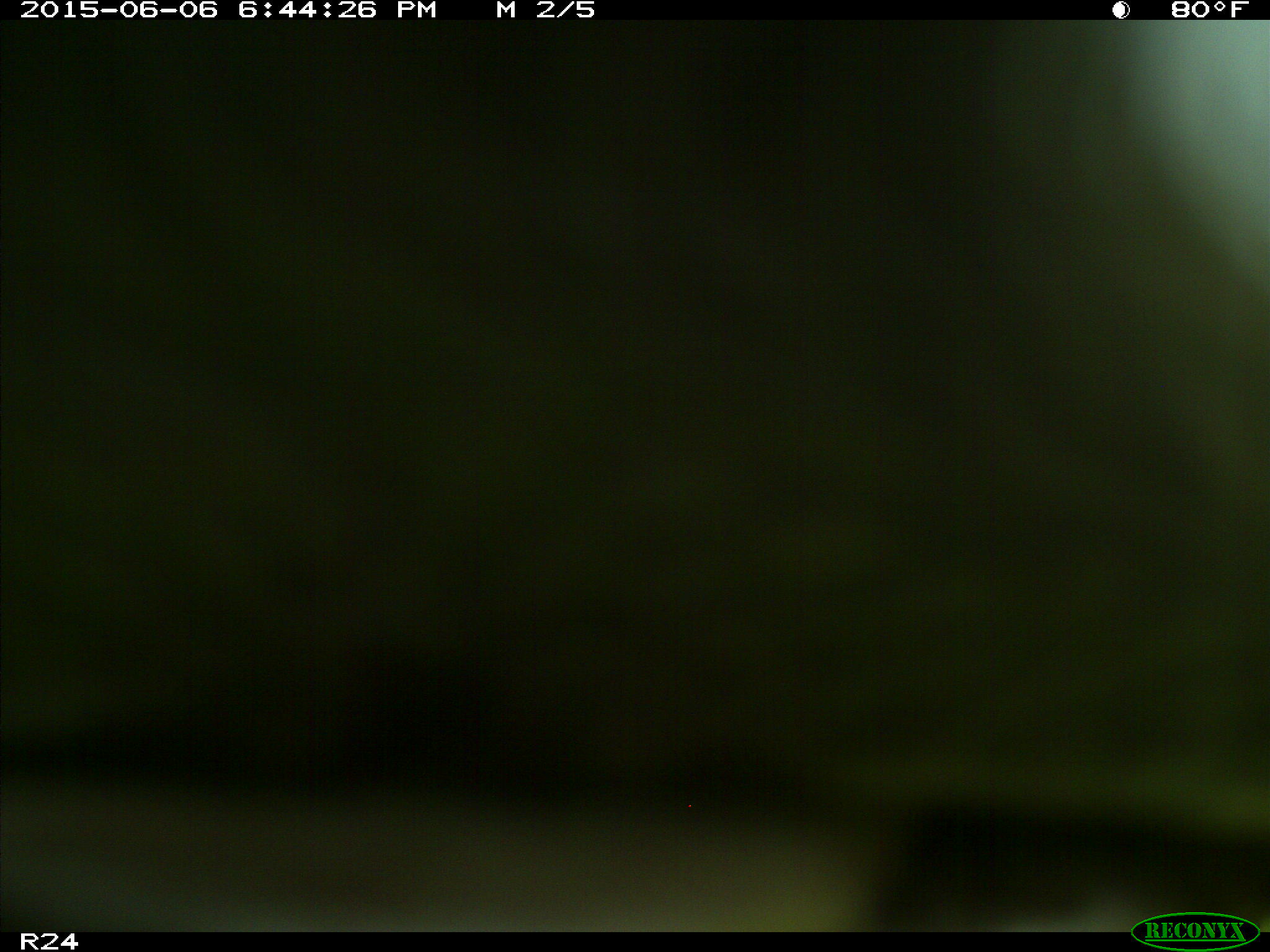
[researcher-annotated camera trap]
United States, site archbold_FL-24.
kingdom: Animalia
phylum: Chordata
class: Mammalia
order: Artiodactyla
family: Bovidae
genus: Bos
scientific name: Bos taurus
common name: domestic cow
Bos taurus (domestic cow).